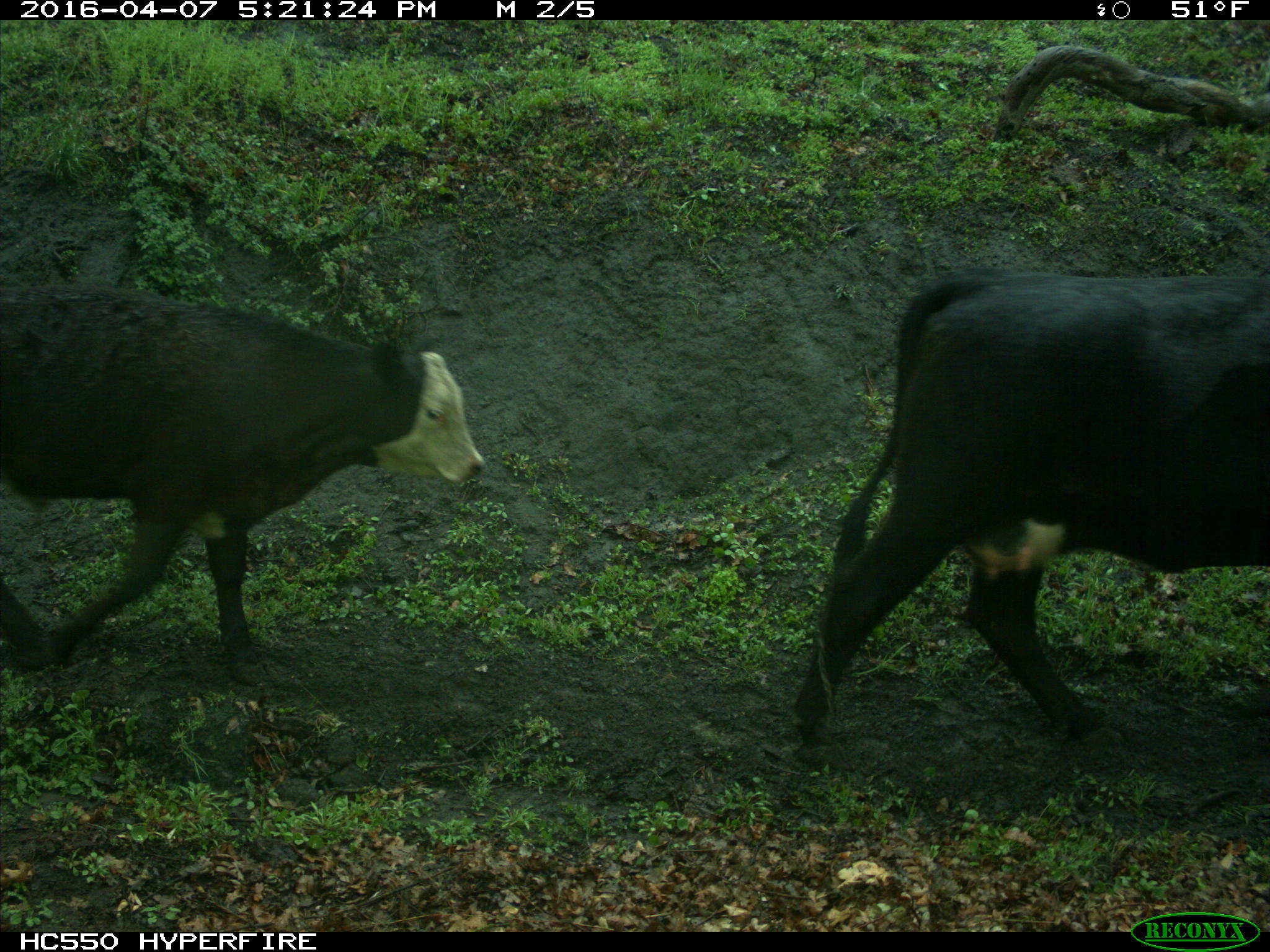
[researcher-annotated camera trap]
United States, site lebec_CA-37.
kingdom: Animalia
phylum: Chordata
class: Mammalia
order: Artiodactyla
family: Bovidae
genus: Bos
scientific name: Bos taurus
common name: domestic cow